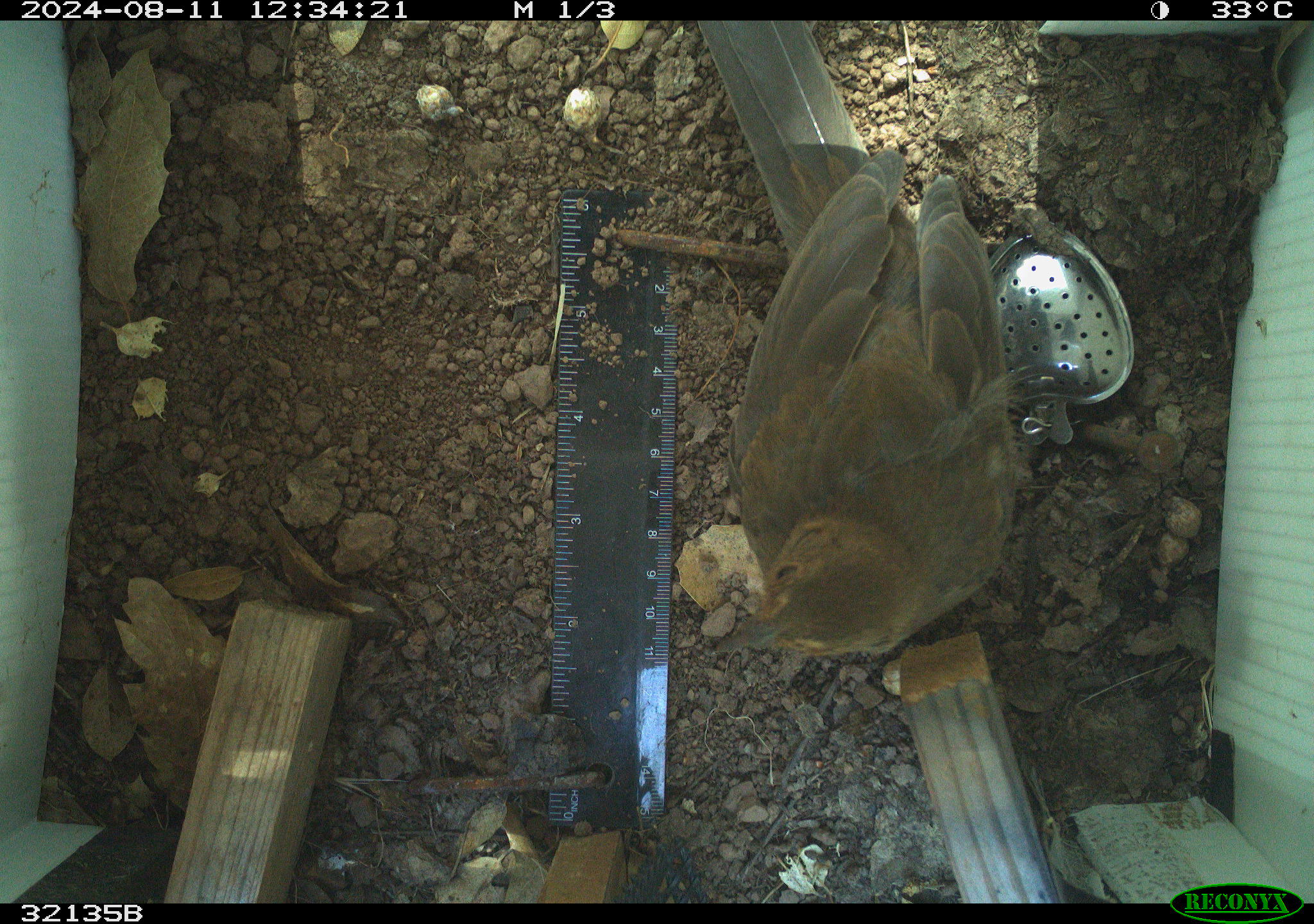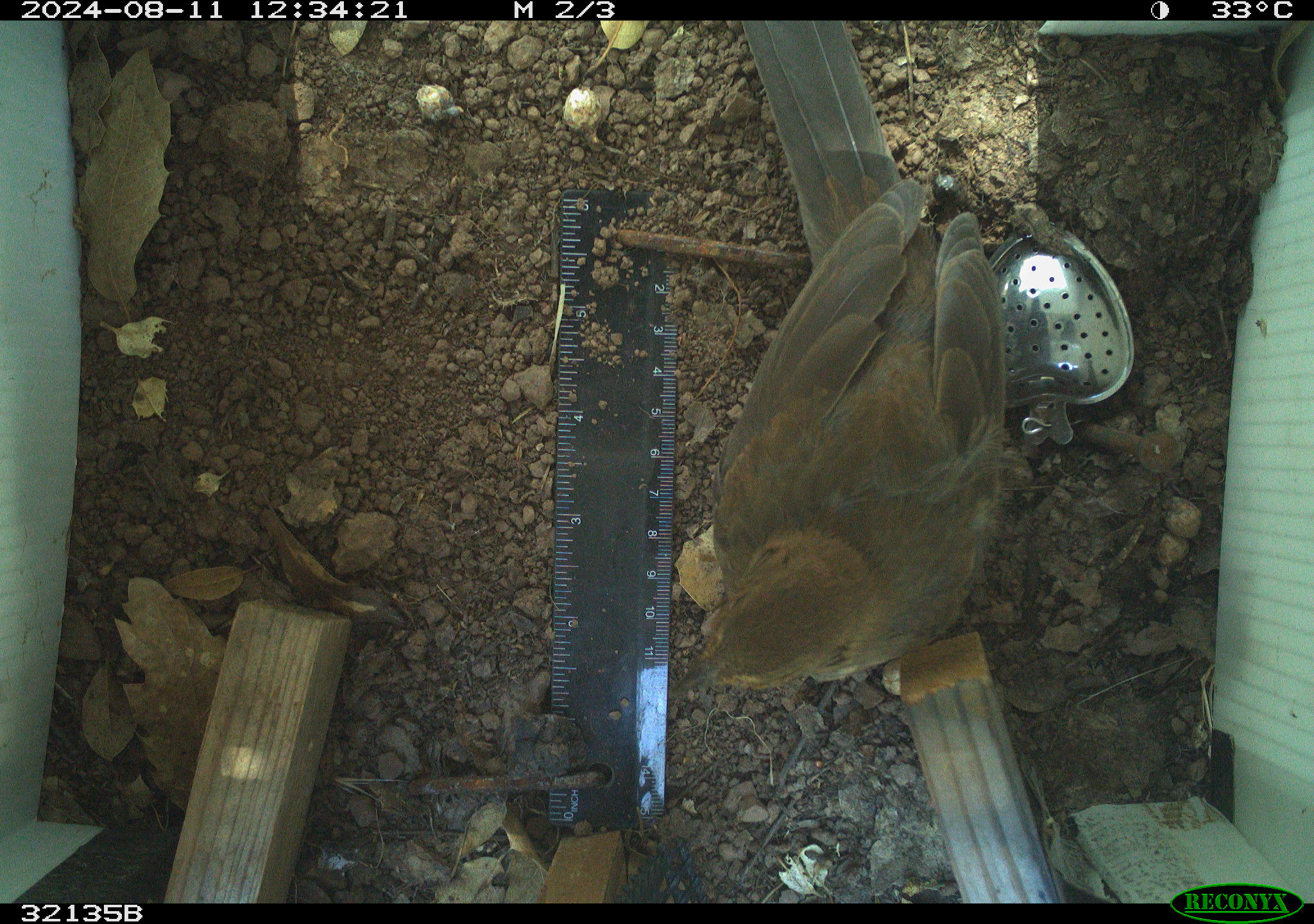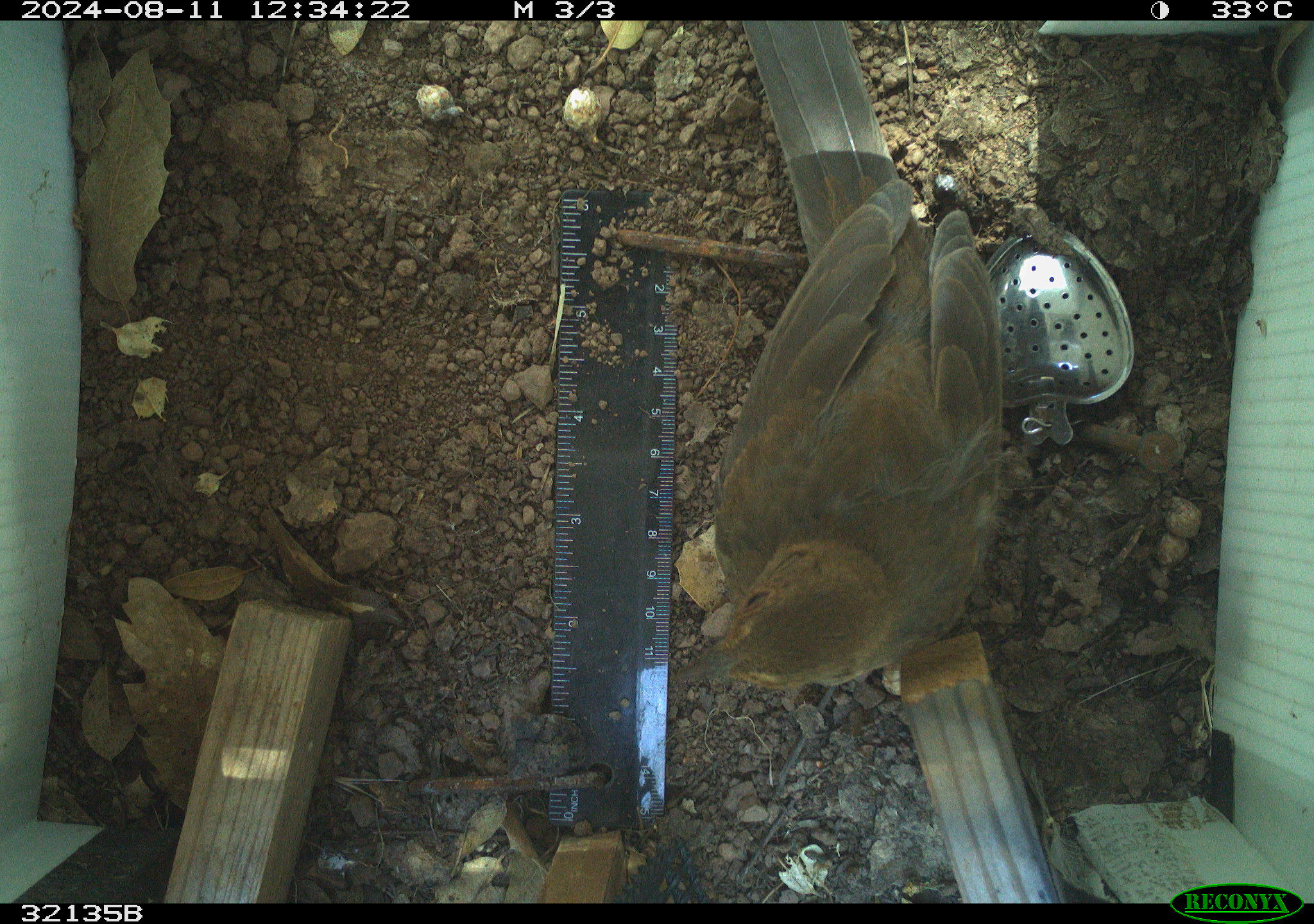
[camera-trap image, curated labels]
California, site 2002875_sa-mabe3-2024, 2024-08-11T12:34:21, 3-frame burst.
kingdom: Animalia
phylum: Chordata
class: Aves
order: Passeriformes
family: Passerellidae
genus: Melozone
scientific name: Melozone crissalis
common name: california towhee